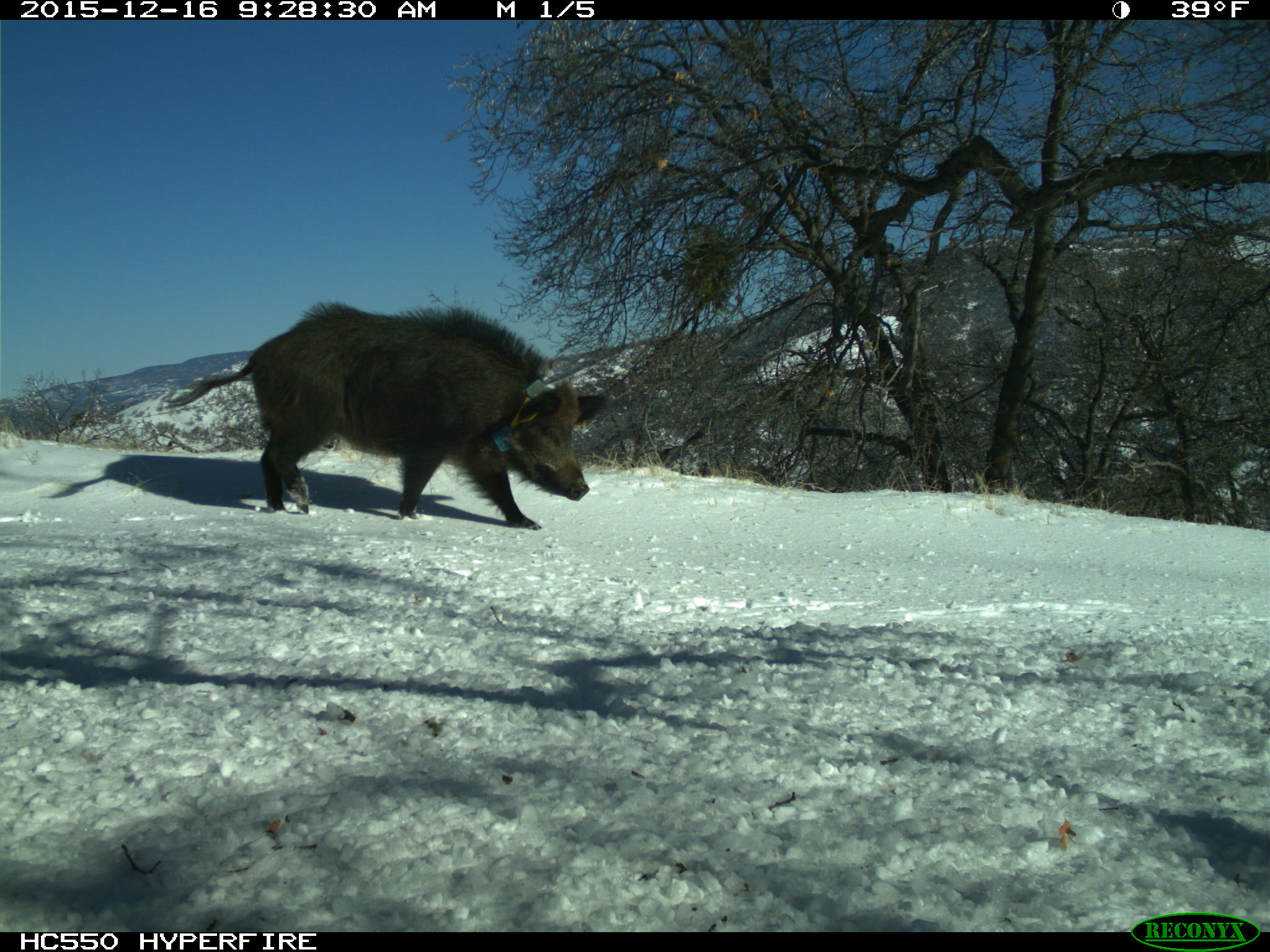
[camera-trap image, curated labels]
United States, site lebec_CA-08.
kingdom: Animalia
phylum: Chordata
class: Mammalia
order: Artiodactyla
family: Suidae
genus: Sus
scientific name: Sus scrofa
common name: wild boar